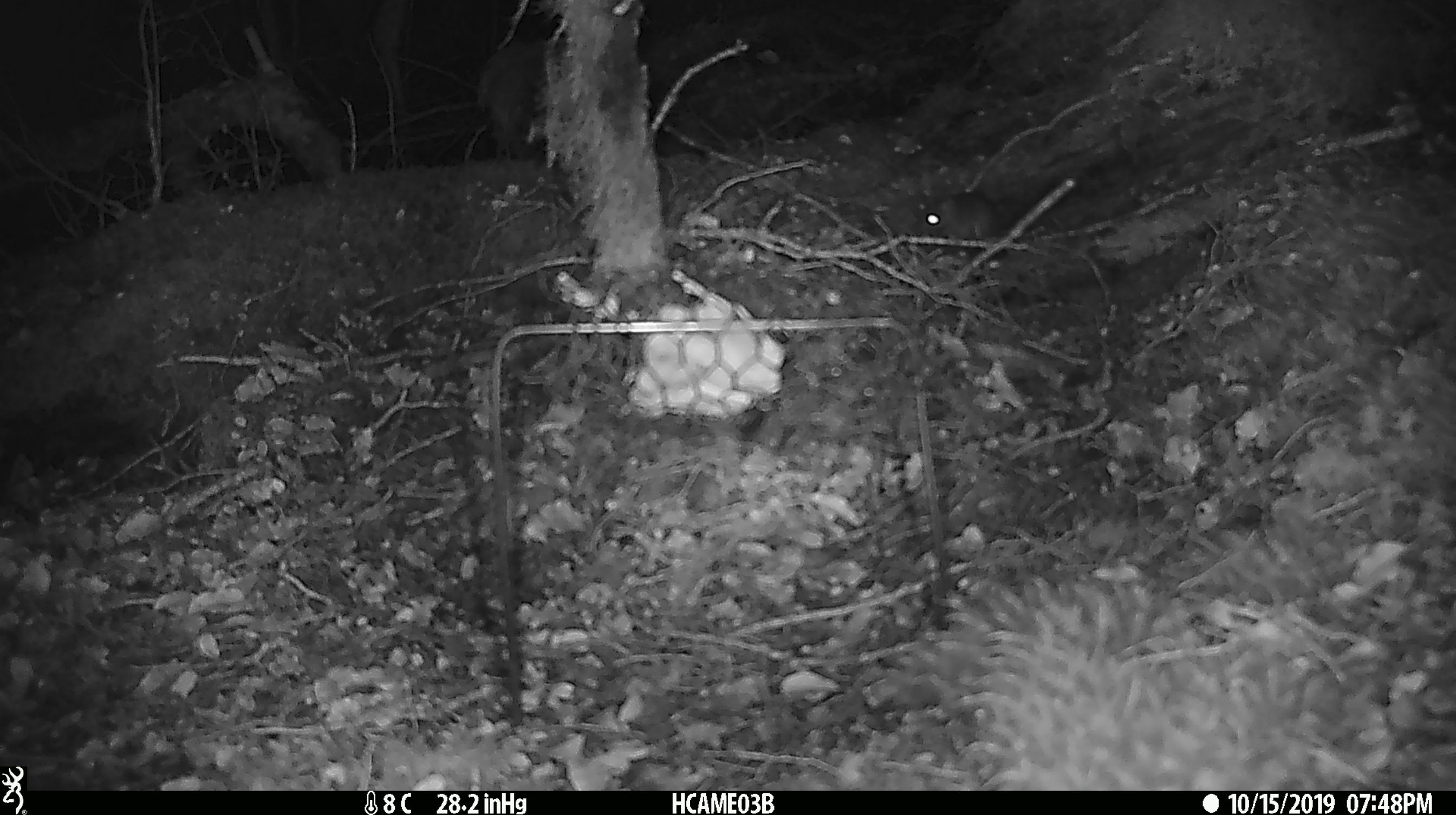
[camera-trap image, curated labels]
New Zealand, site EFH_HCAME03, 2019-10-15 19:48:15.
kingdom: Animalia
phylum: Chordata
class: Mammalia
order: Rodentia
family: Muridae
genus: Mus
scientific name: Mus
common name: mouse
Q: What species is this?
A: Mouse (Mus).